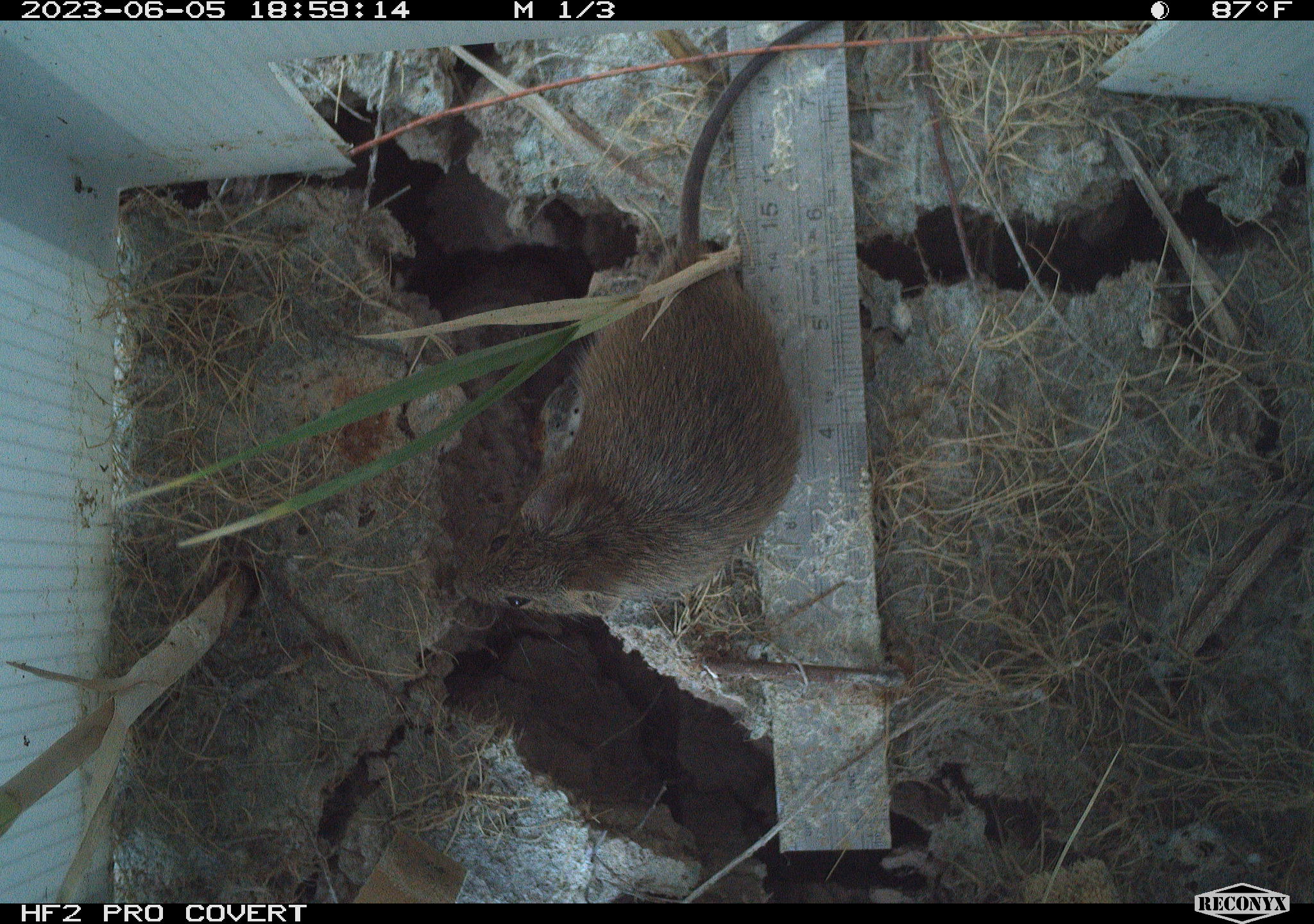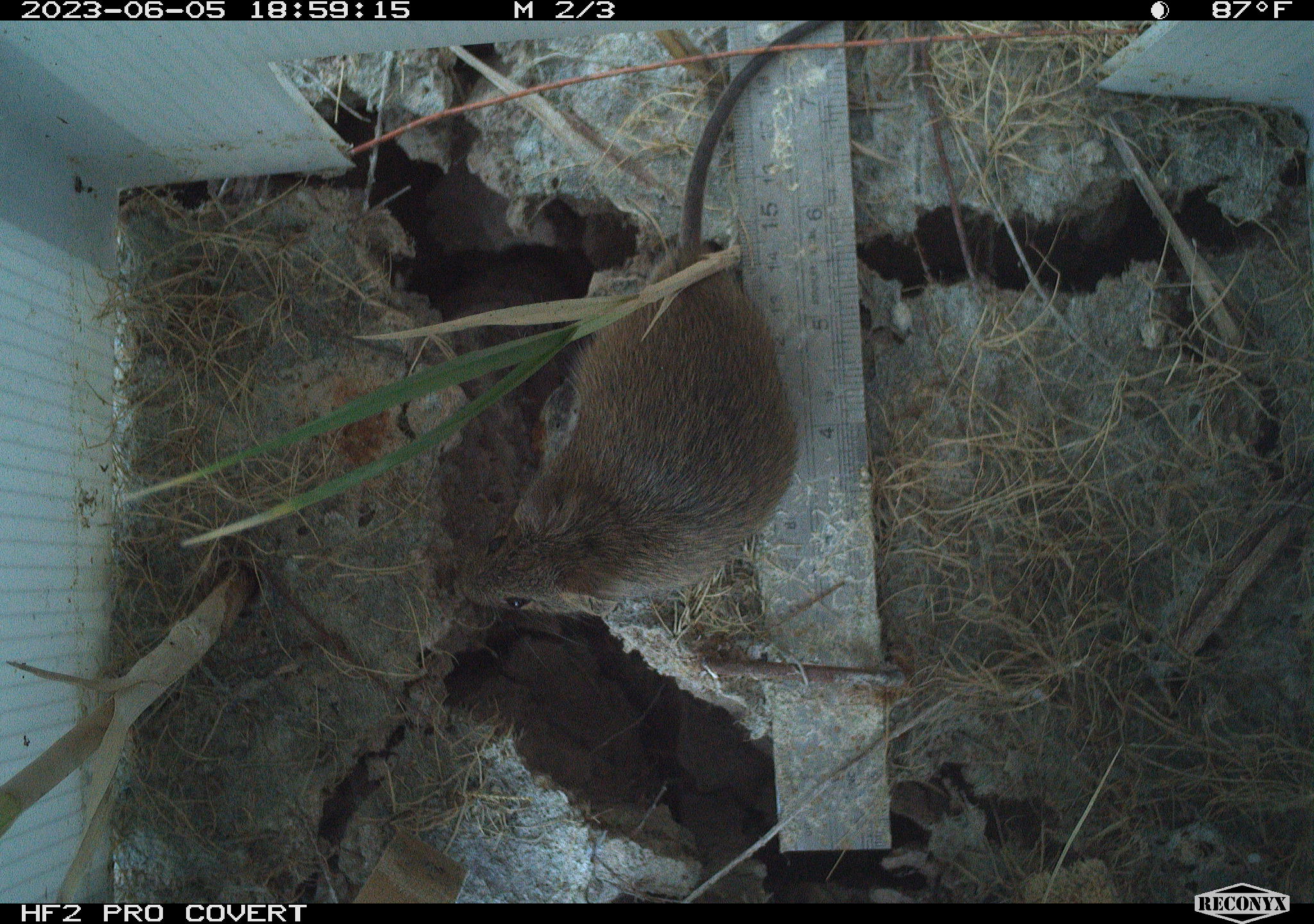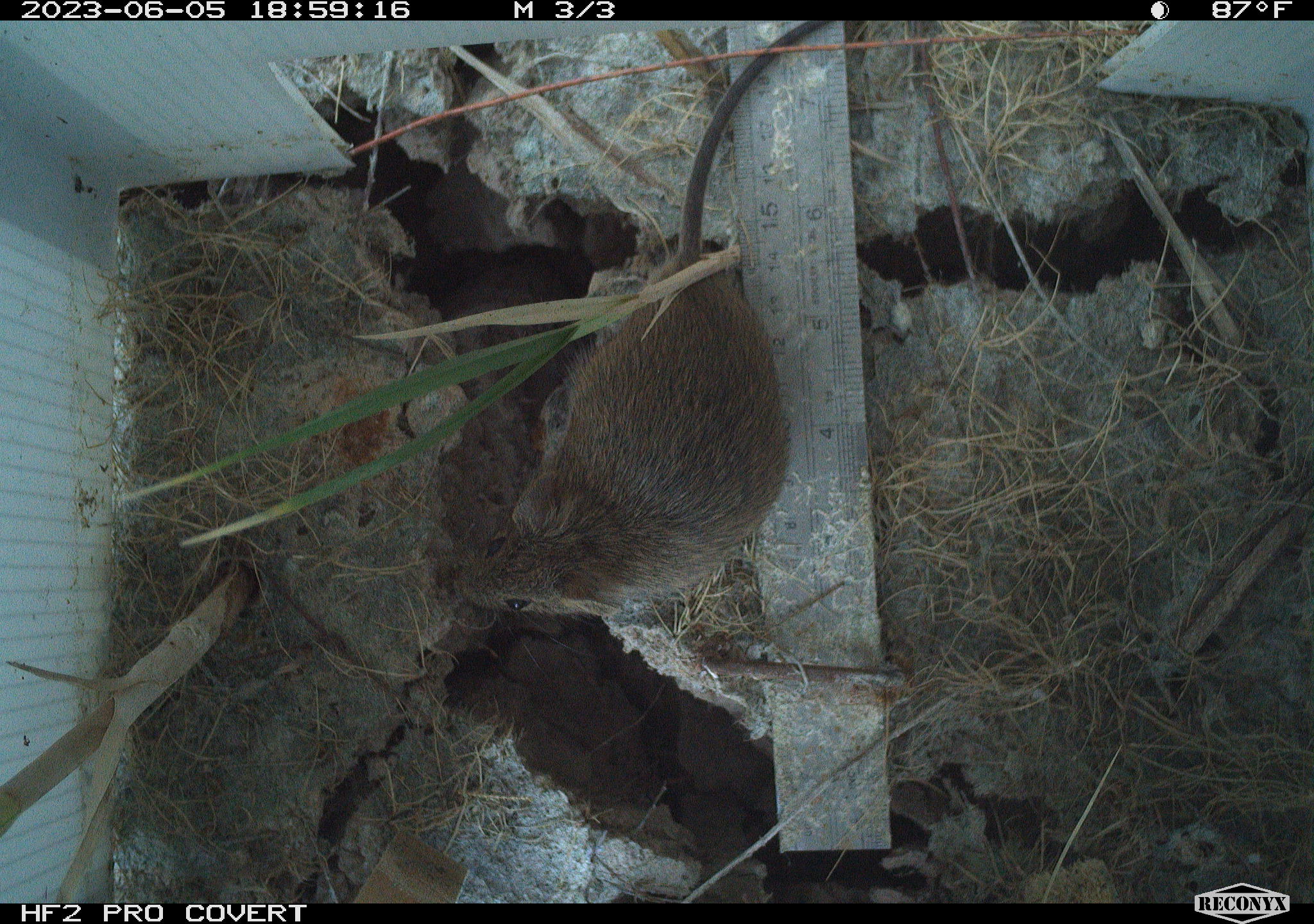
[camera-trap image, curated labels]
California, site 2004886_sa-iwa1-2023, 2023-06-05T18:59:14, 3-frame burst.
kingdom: Animalia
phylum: Chordata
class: Mammalia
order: Rodentia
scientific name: Rodentia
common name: mouse species